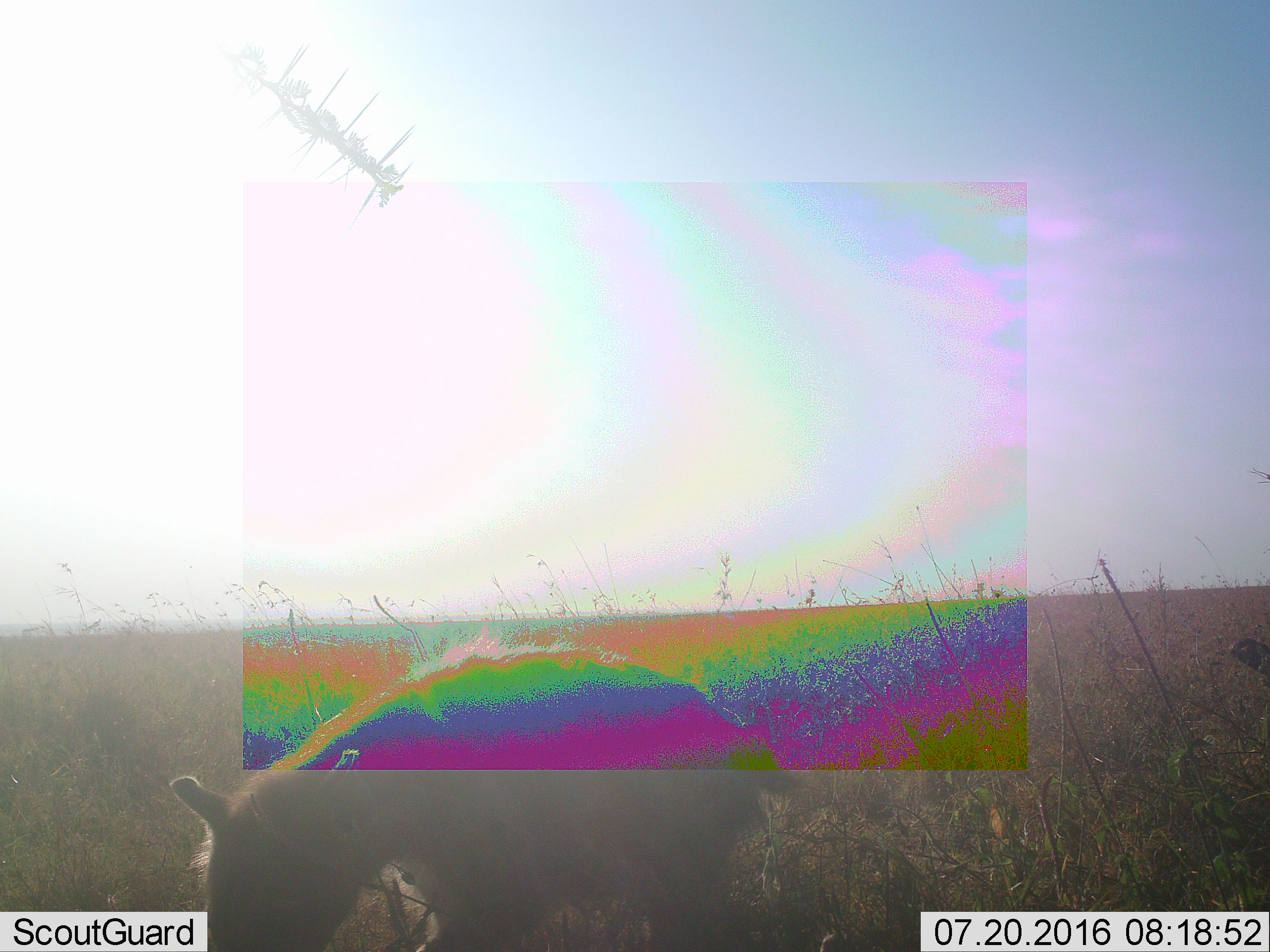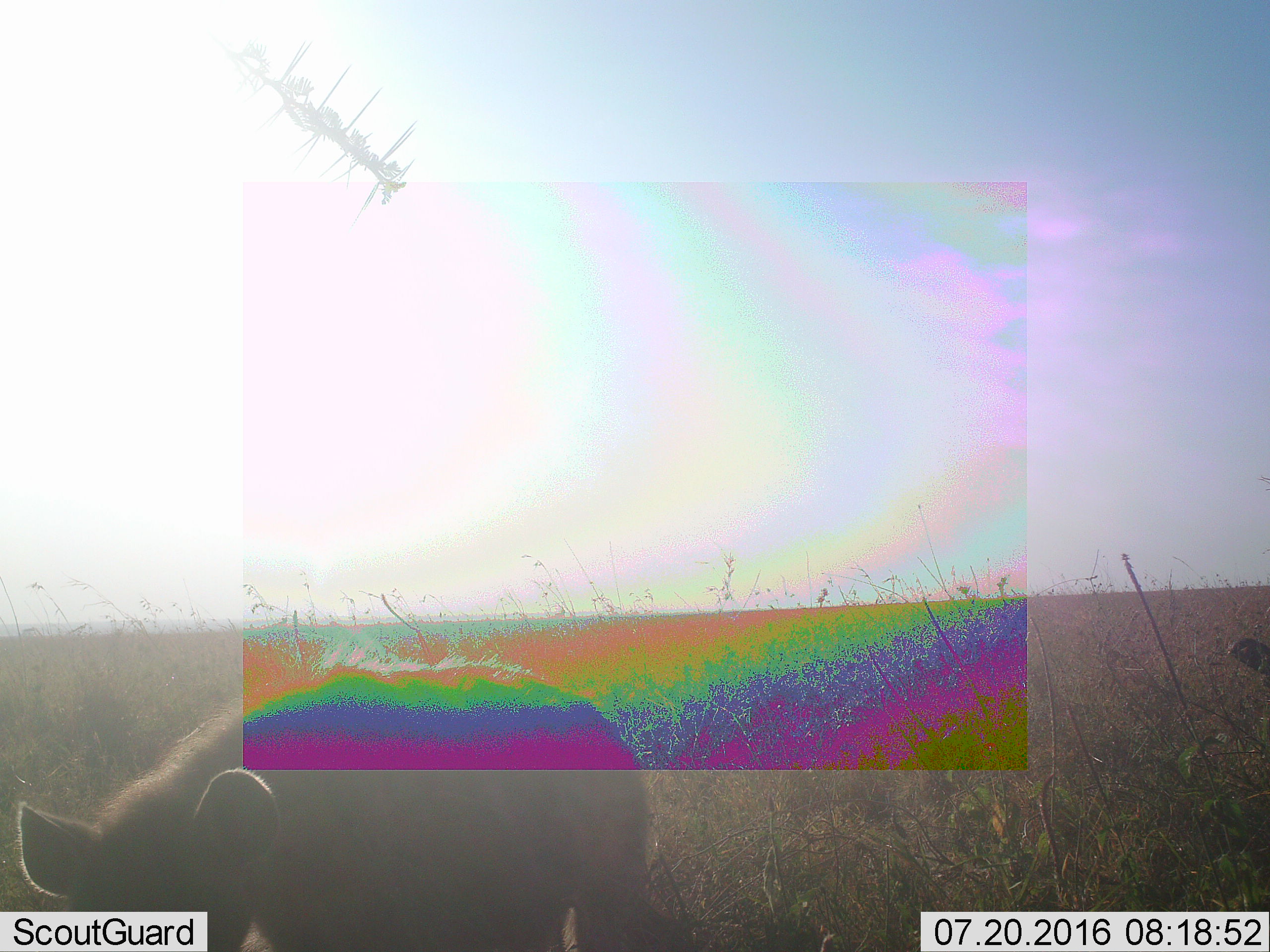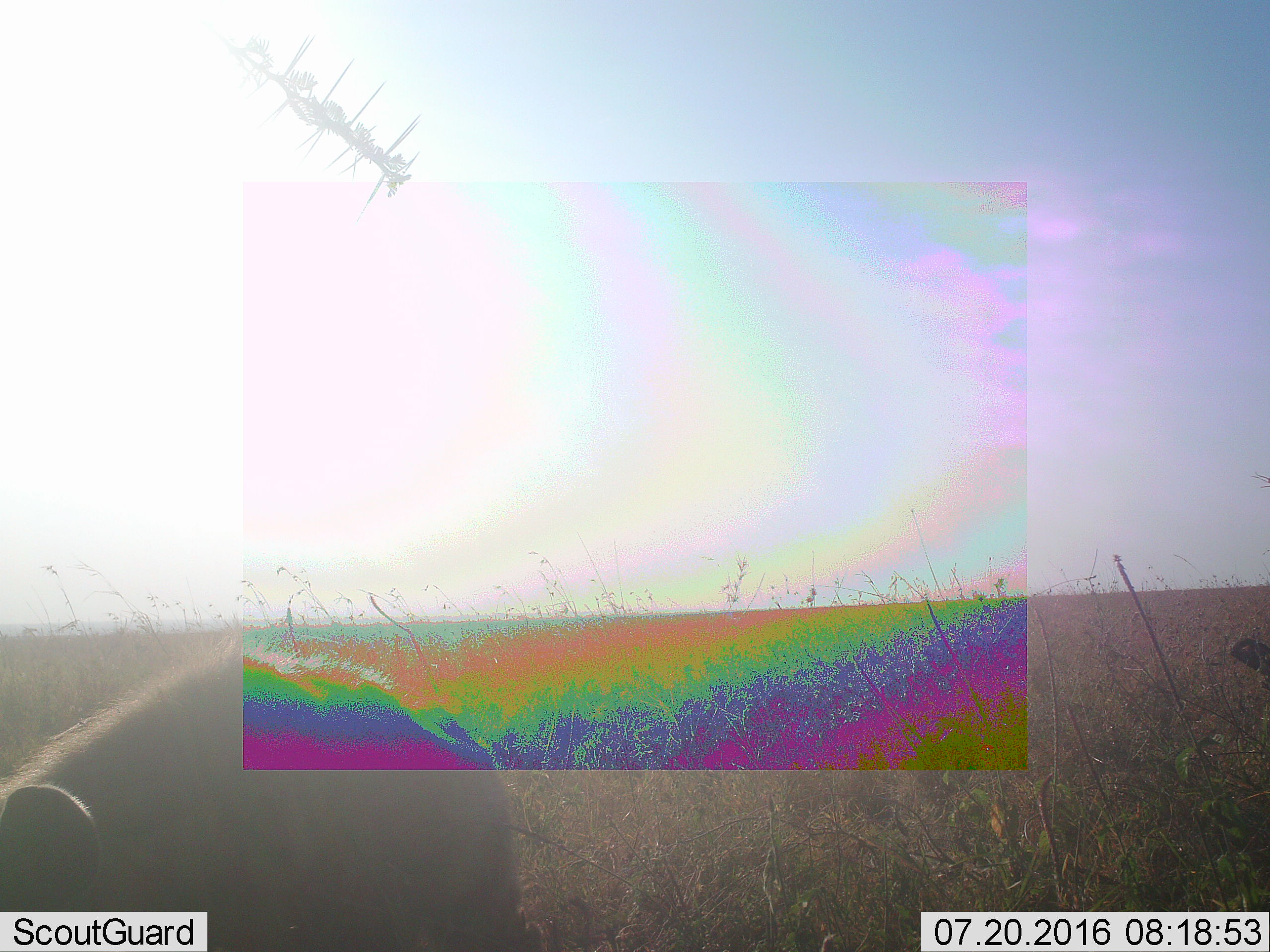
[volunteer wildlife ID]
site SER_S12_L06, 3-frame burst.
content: unidentified animal